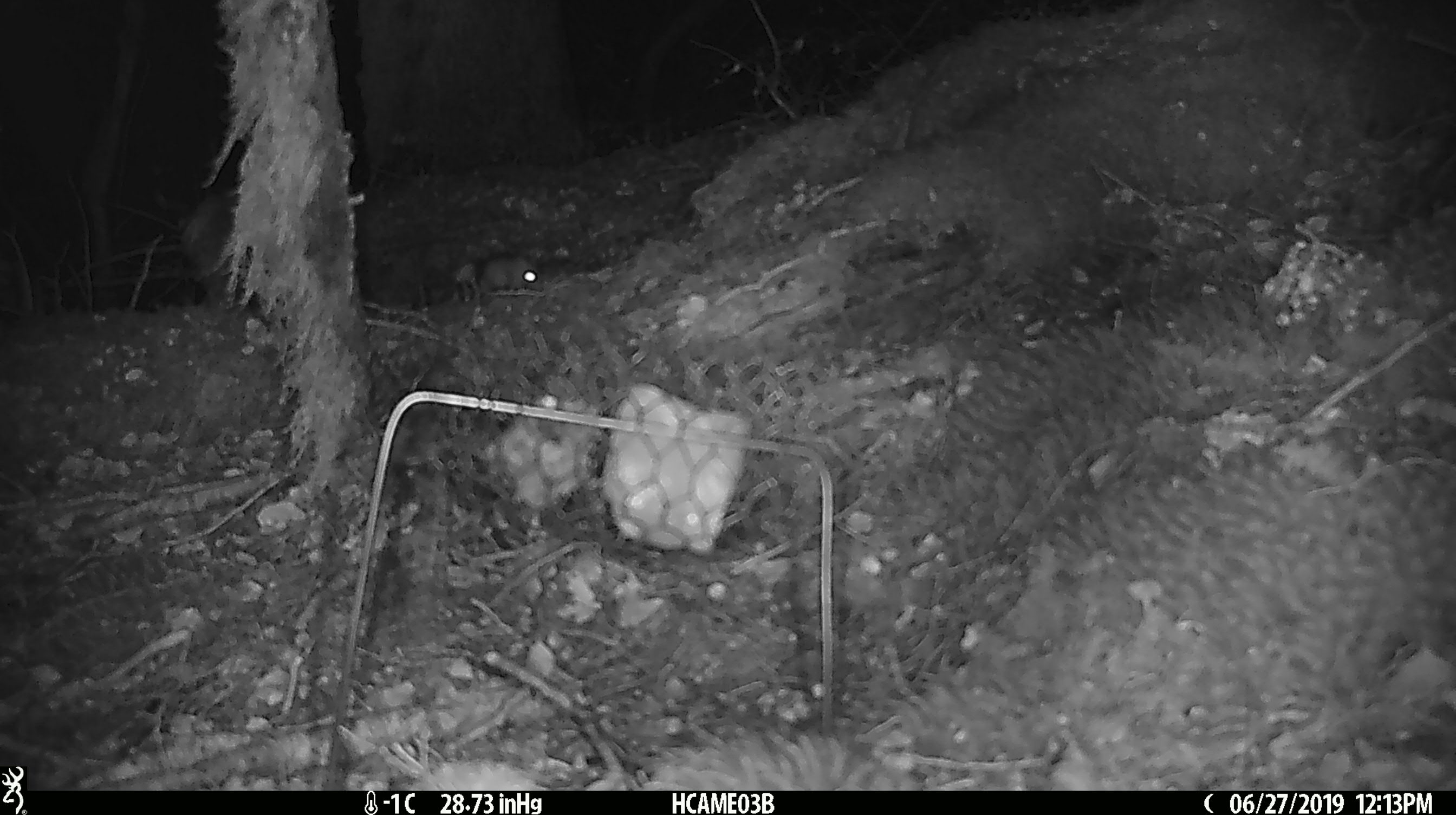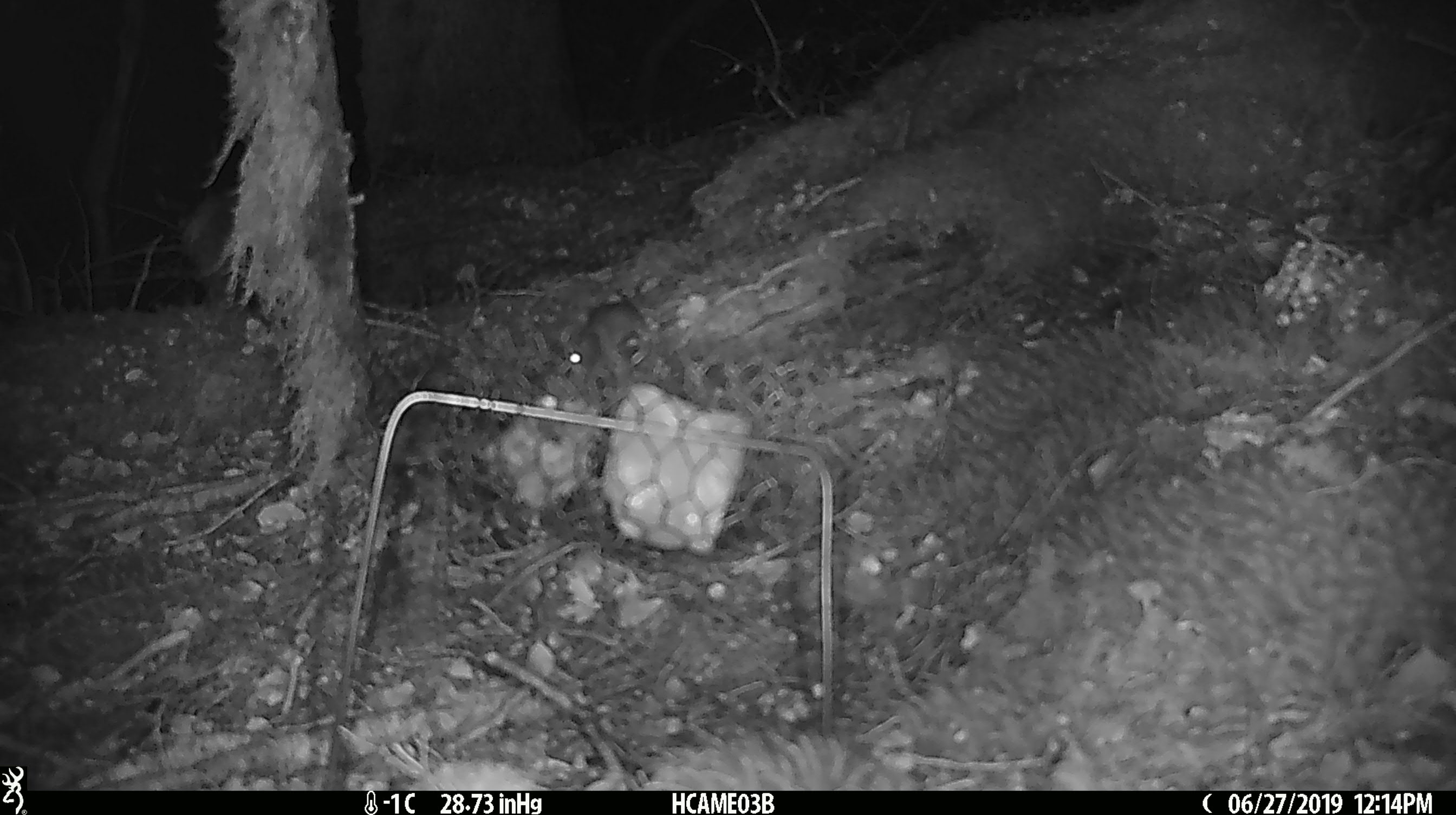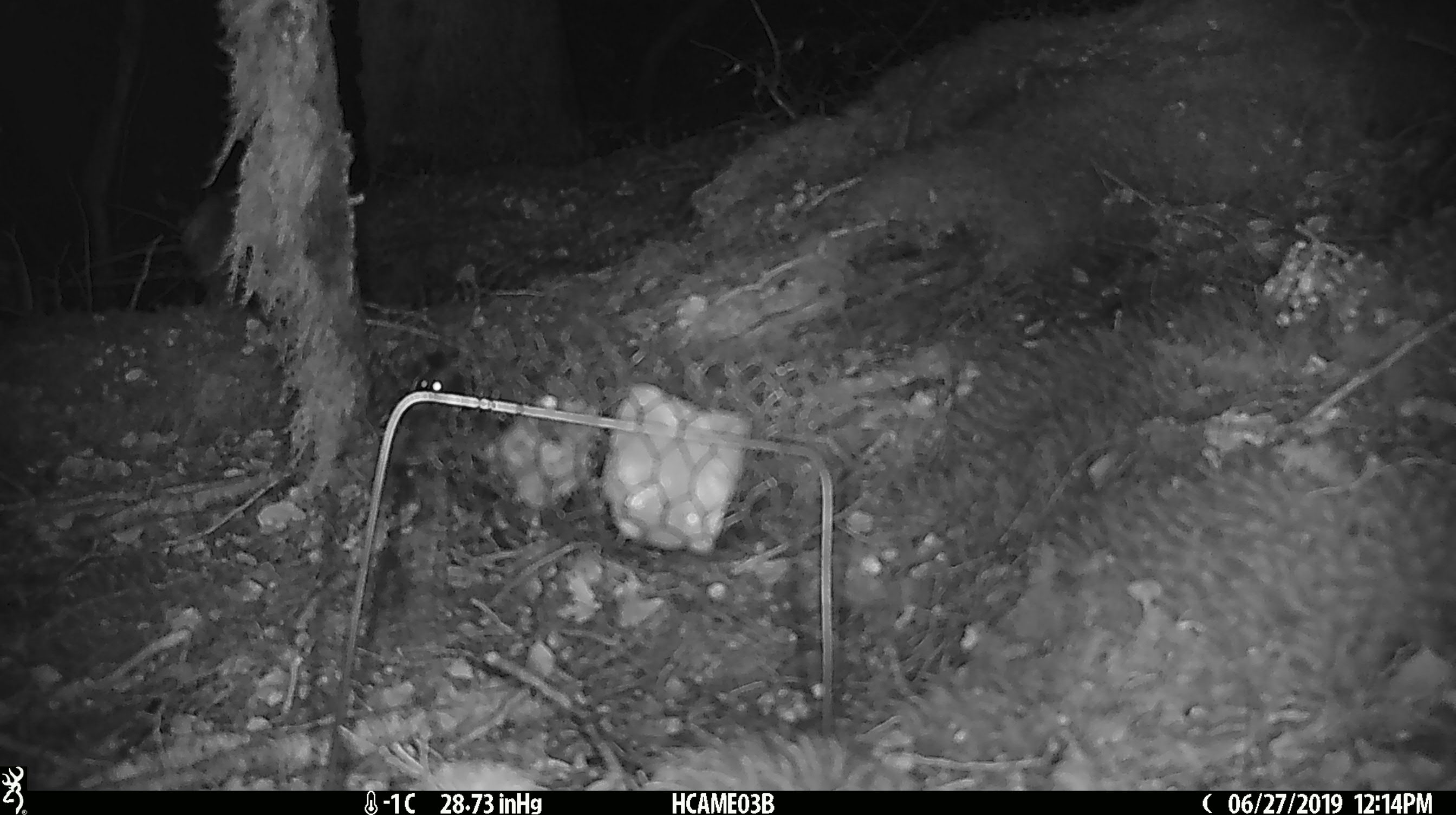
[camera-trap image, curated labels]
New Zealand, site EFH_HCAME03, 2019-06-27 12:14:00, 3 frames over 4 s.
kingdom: Animalia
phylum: Chordata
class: Mammalia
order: Rodentia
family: Muridae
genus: Mus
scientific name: Mus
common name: mouse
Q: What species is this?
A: Mouse (Mus).